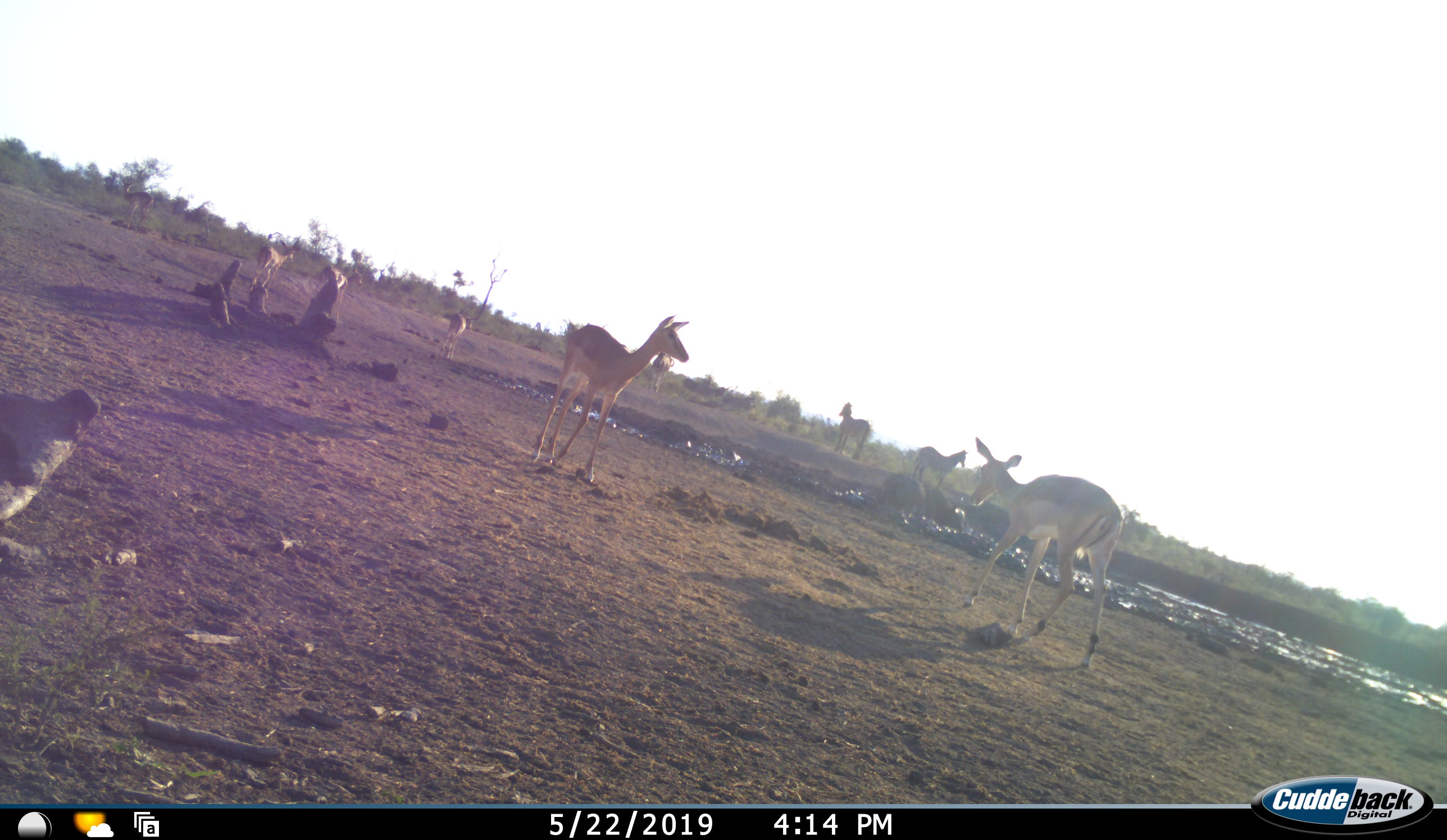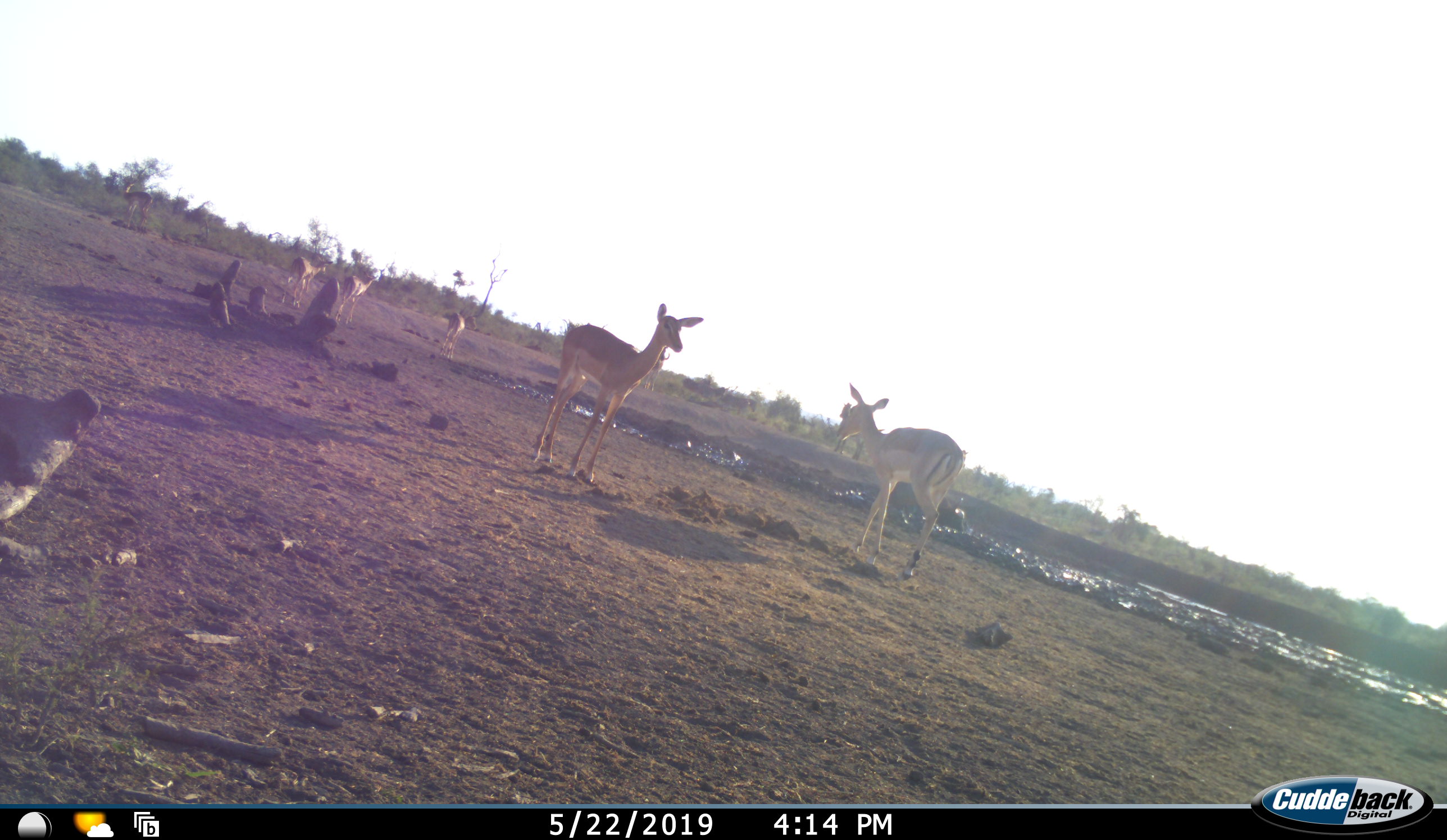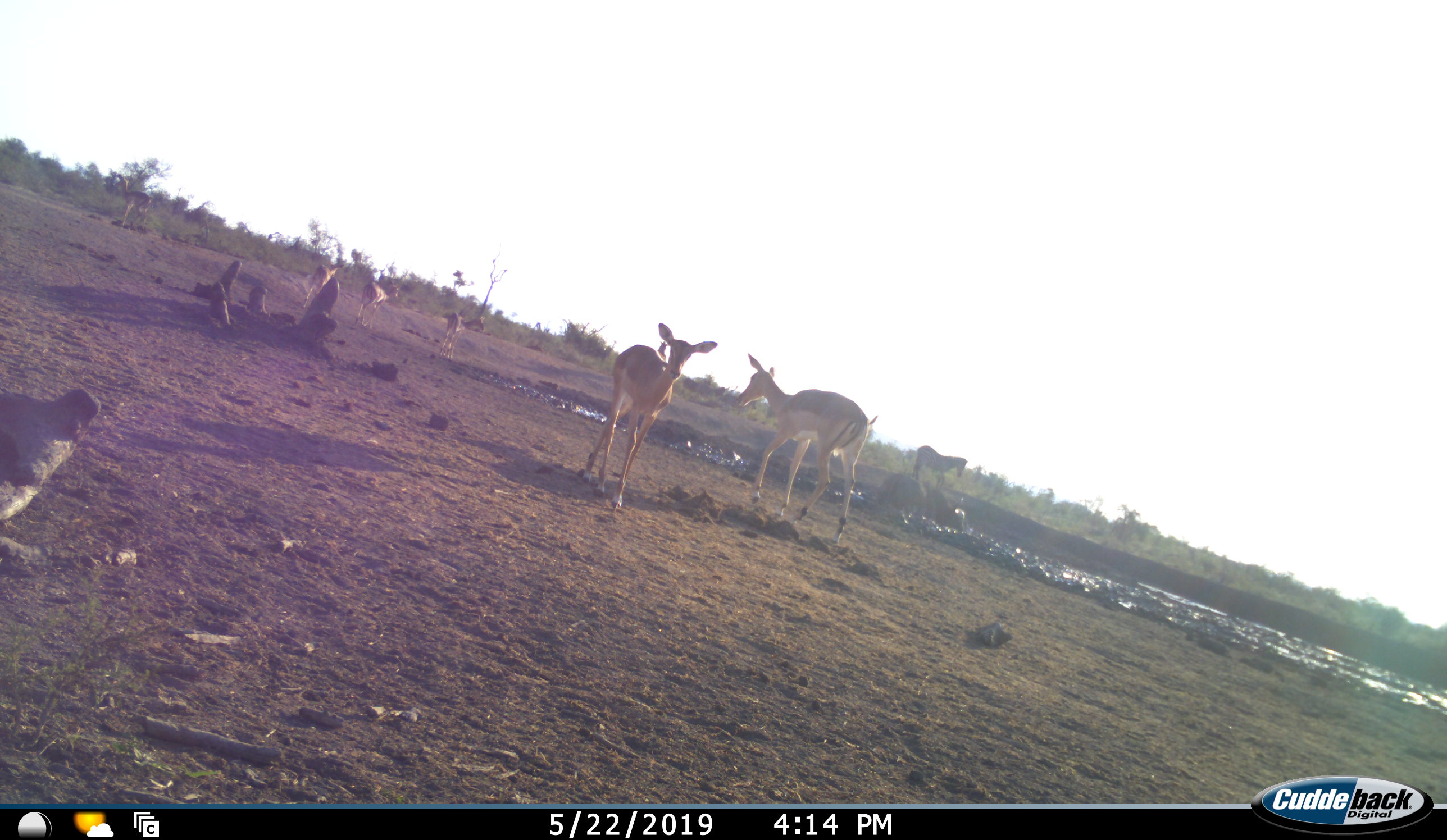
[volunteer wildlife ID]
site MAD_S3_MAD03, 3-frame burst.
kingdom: Animalia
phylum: Chordata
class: Mammalia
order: Artiodactyla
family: Bovidae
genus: Aepyceros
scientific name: Aepyceros melampus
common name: impala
Impala (Aepyceros melampus), count 6. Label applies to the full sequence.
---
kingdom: Animalia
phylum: Chordata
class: Mammalia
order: Perissodactyla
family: Equidae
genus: Equus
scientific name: Equus quagga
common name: plains zebra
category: zebraplains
Zebraplains (plains zebra) (Equus quagga), count 2. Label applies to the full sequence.